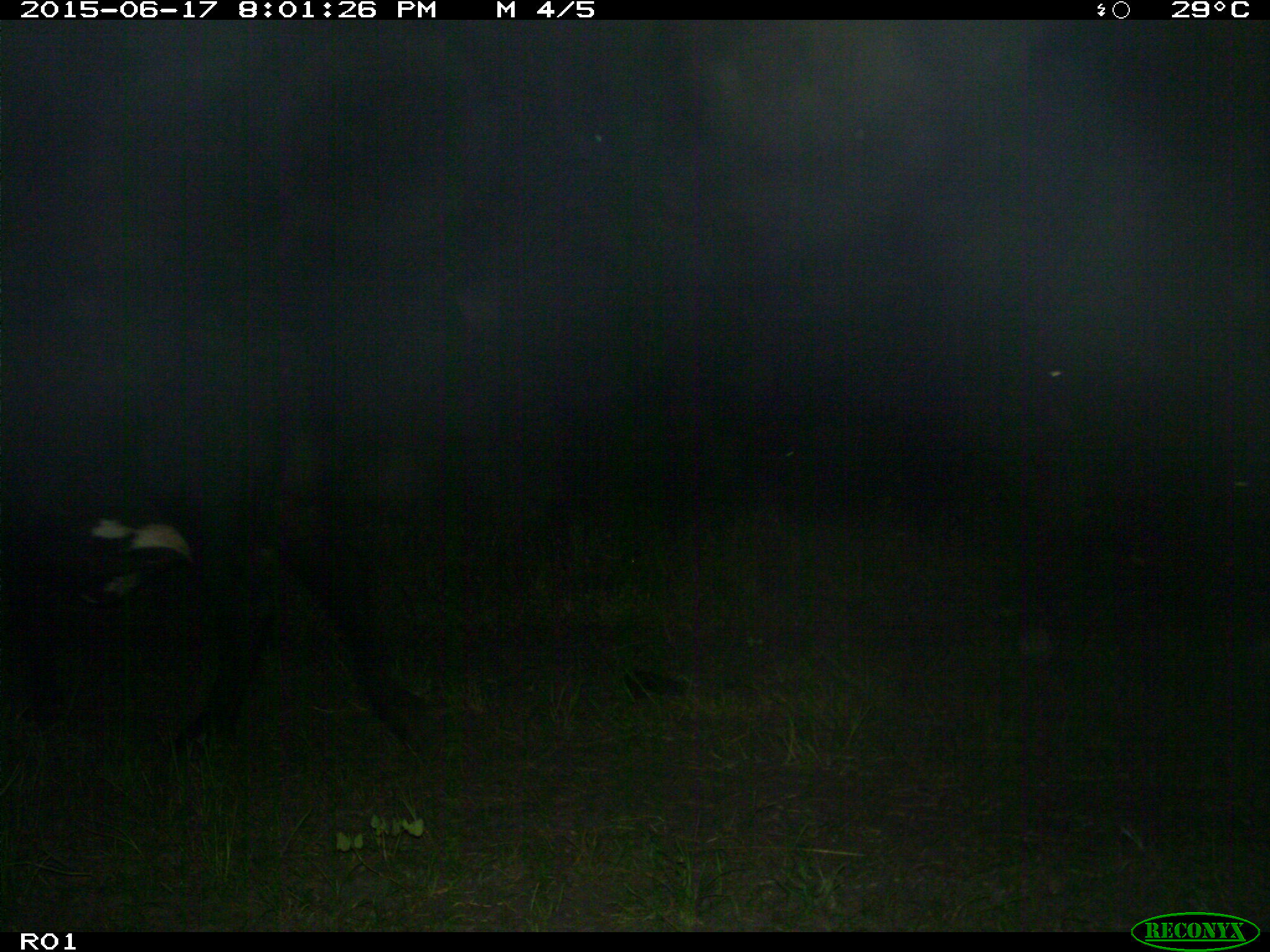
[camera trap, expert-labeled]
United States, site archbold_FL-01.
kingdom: Animalia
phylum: Chordata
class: Mammalia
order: Artiodactyla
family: Bovidae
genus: Bos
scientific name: Bos taurus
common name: domestic cow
Bos taurus (domestic cow).